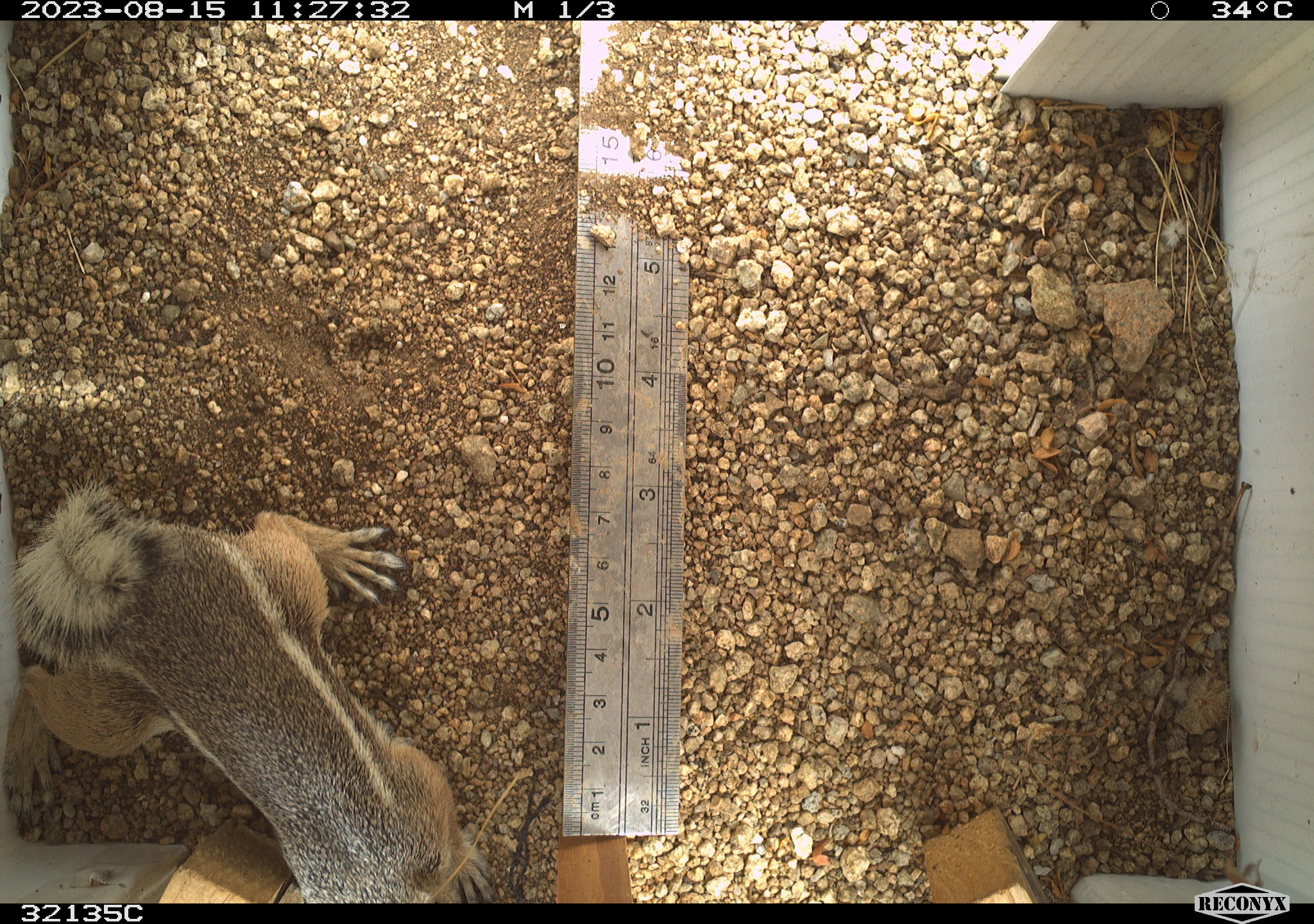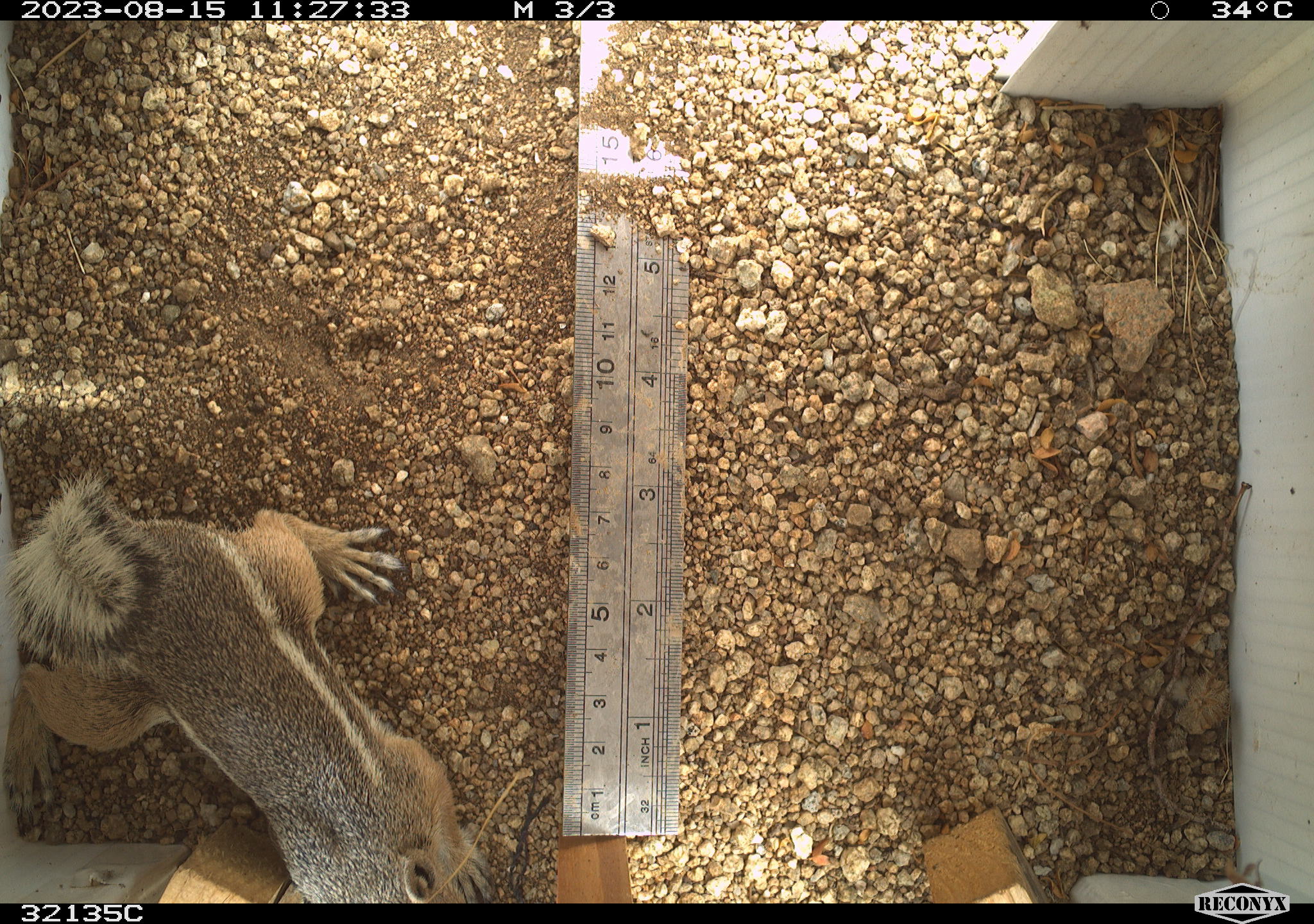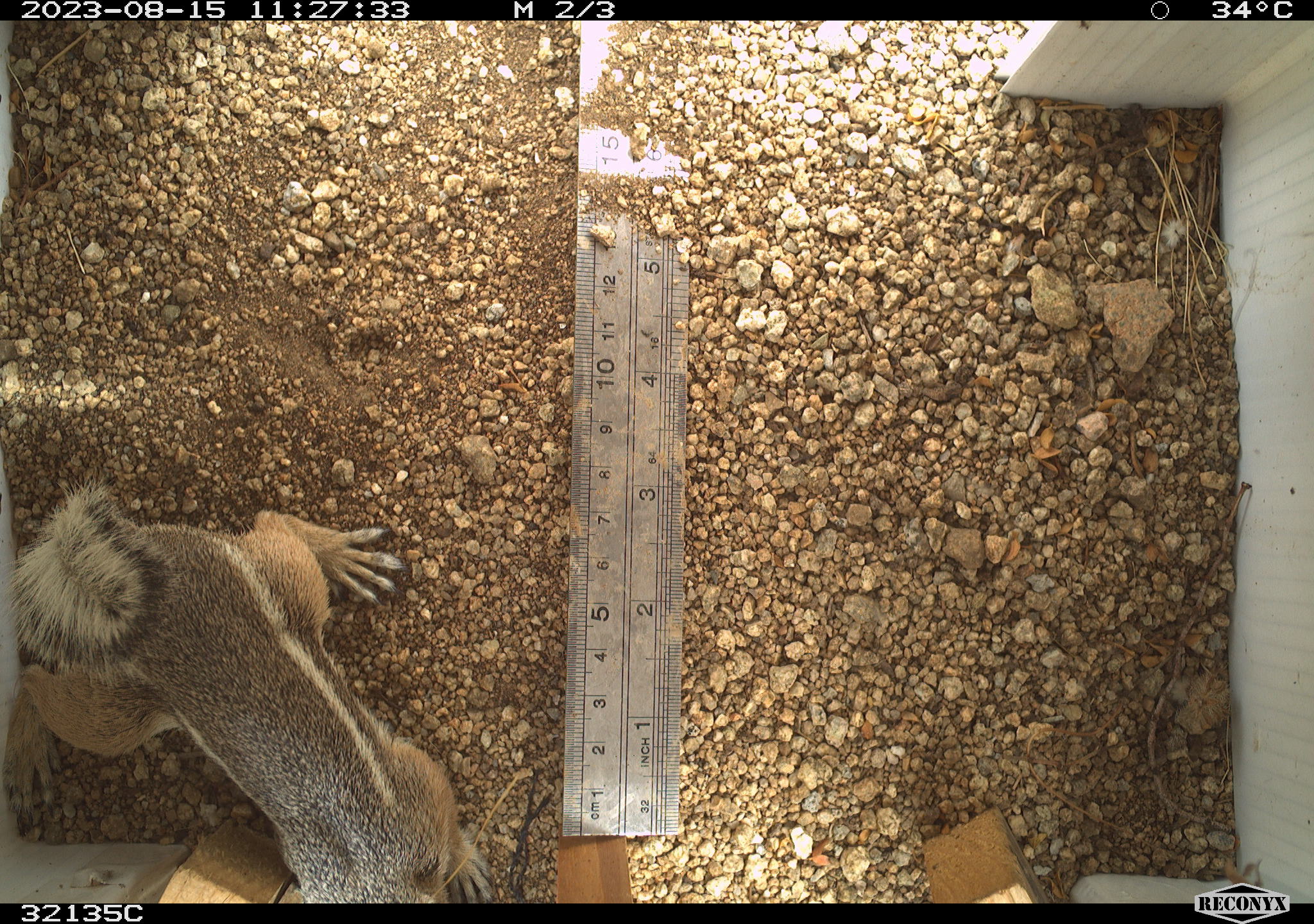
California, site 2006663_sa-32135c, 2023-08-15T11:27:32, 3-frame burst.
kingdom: Animalia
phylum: Chordata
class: Mammalia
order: Rodentia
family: Sciuridae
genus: Ammospermophilus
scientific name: Ammospermophilus leucurus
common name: white-tailed antelope squirrel